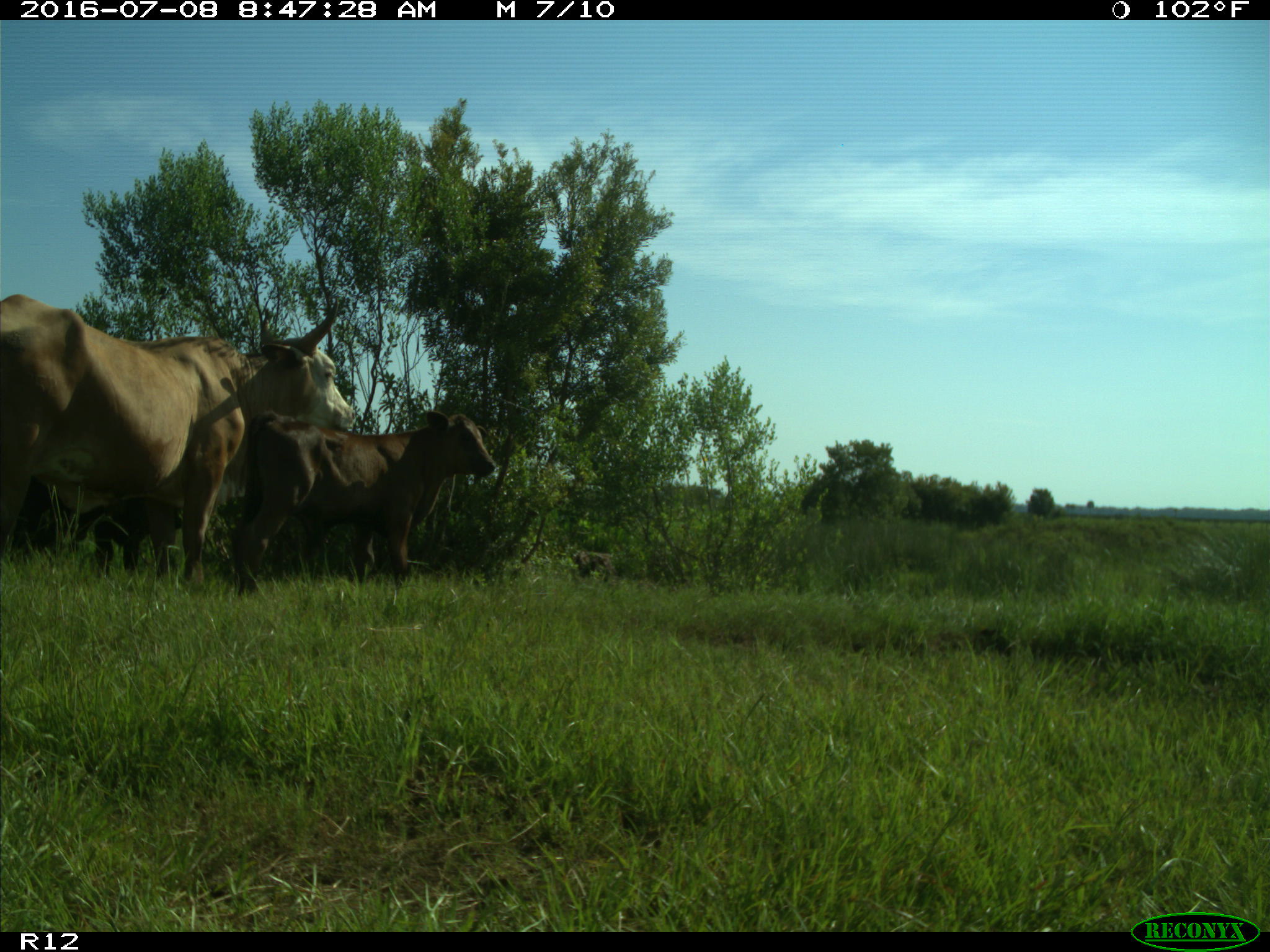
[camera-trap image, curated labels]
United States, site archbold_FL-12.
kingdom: Animalia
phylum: Chordata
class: Mammalia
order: Artiodactyla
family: Bovidae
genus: Bos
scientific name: Bos taurus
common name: domestic cow